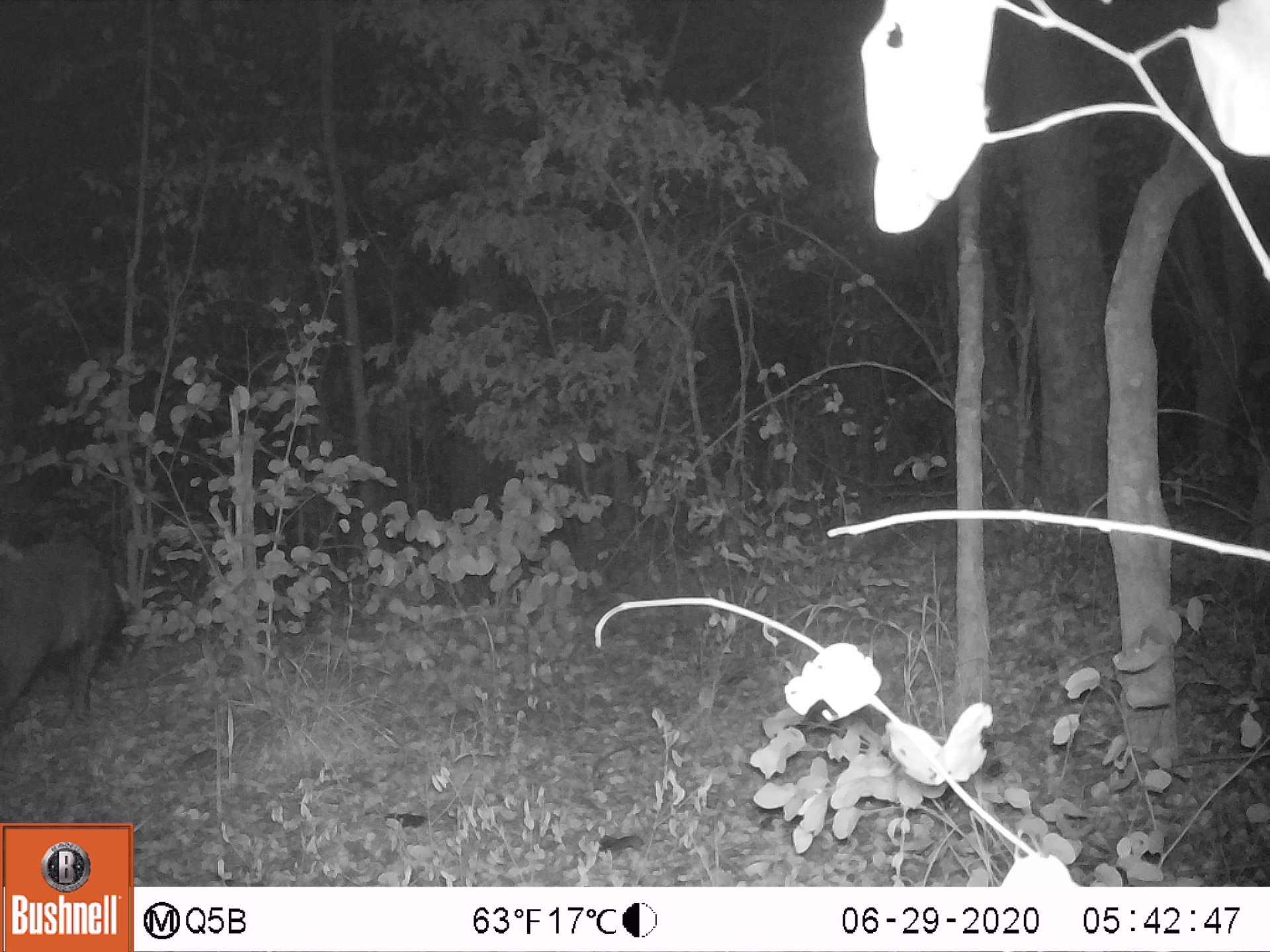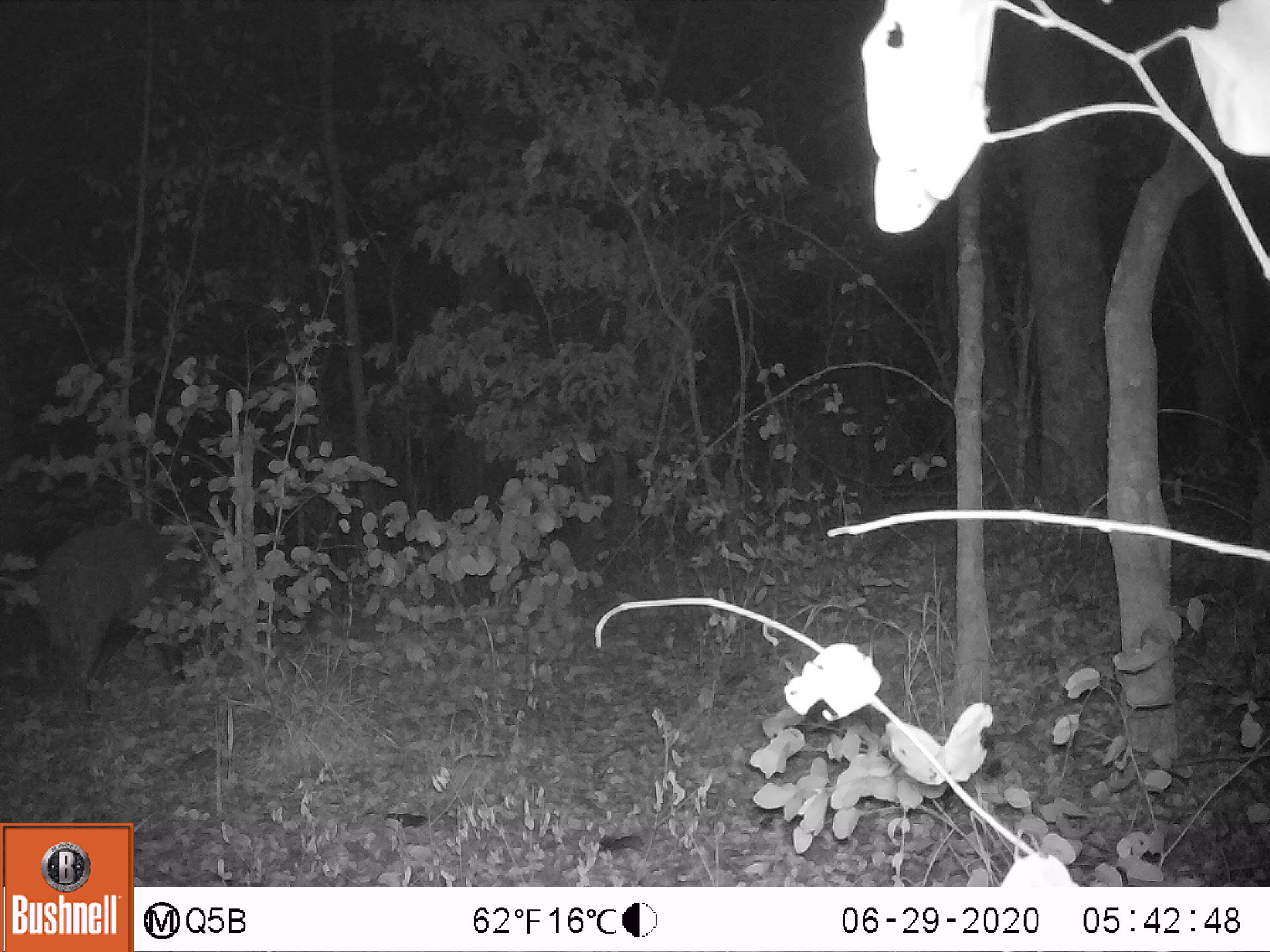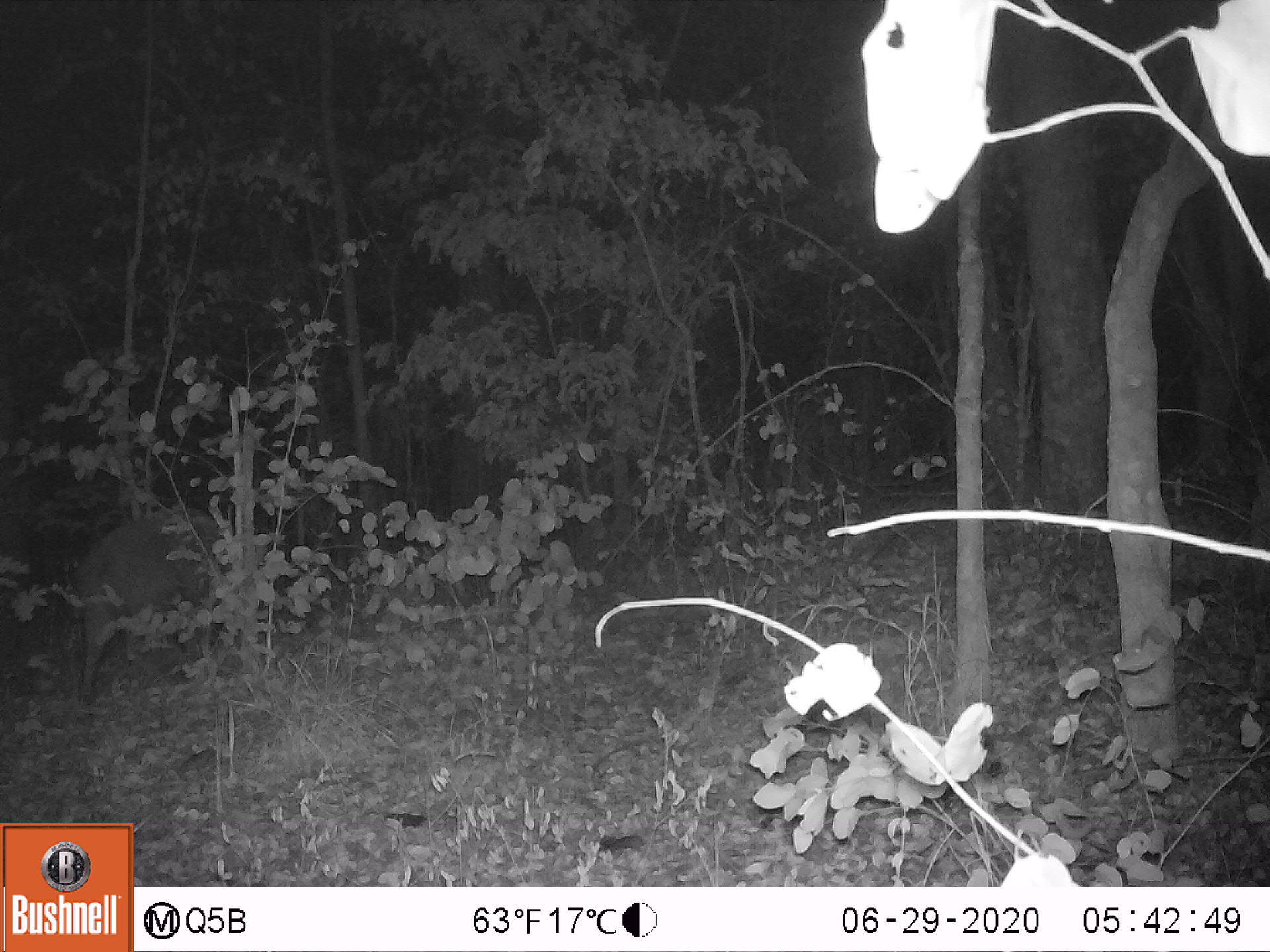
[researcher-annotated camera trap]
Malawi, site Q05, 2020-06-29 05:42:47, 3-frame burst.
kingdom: Animalia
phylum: Chordata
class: Mammalia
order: Artiodactyla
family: Suidae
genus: Potamochoerus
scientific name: Potamochoerus larvatus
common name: bushpig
Bushpig (Potamochoerus larvatus), count 1.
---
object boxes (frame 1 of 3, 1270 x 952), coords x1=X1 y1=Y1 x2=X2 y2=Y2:
bushpig: x1=0 y1=533 x2=132 y2=739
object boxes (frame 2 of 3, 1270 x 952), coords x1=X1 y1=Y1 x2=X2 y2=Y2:
bushpig: x1=39 y1=505 x2=209 y2=726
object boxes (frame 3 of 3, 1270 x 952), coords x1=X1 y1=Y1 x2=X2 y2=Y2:
bushpig: x1=72 y1=499 x2=282 y2=706